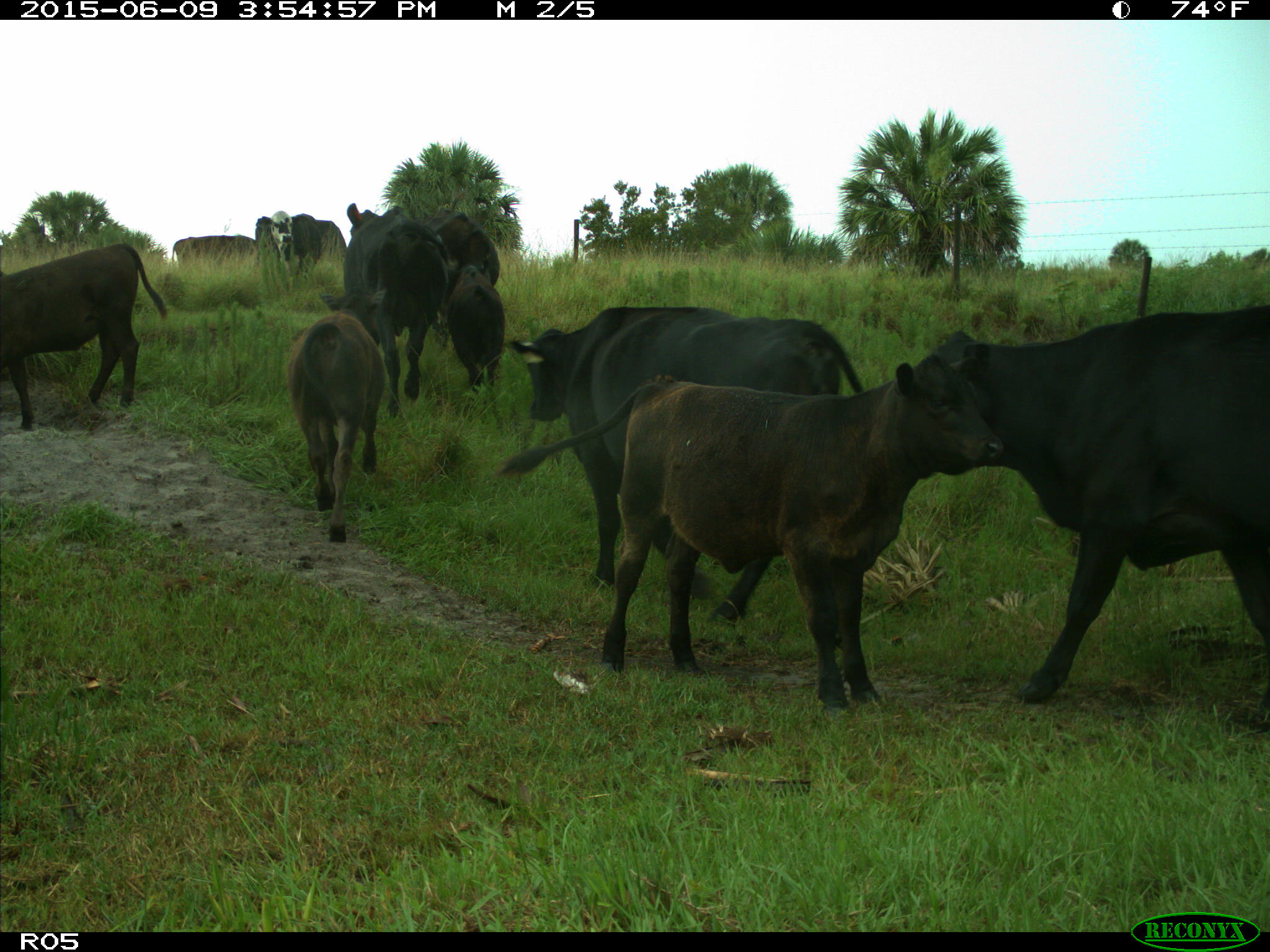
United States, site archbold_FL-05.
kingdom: Animalia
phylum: Chordata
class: Mammalia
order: Artiodactyla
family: Bovidae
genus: Bos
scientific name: Bos taurus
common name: domestic cow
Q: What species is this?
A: Bos taurus (domestic cow).